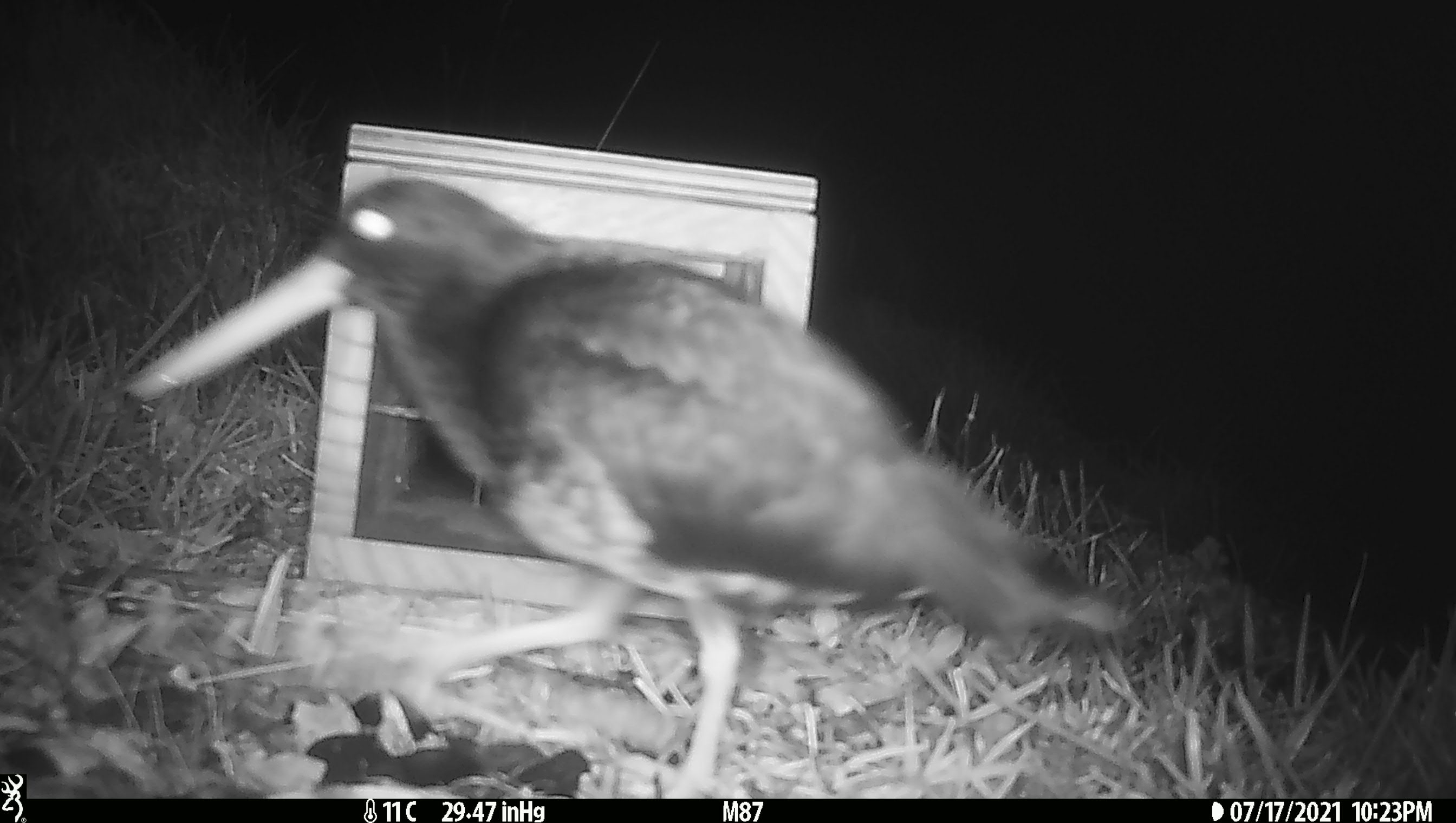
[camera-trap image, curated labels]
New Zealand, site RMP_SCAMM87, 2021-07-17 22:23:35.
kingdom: Animalia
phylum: Chordata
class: Aves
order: Charadriiformes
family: Haematopodidae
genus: Haematopus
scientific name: Haematopus unicolor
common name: variable oystercatcher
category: oystercatcher